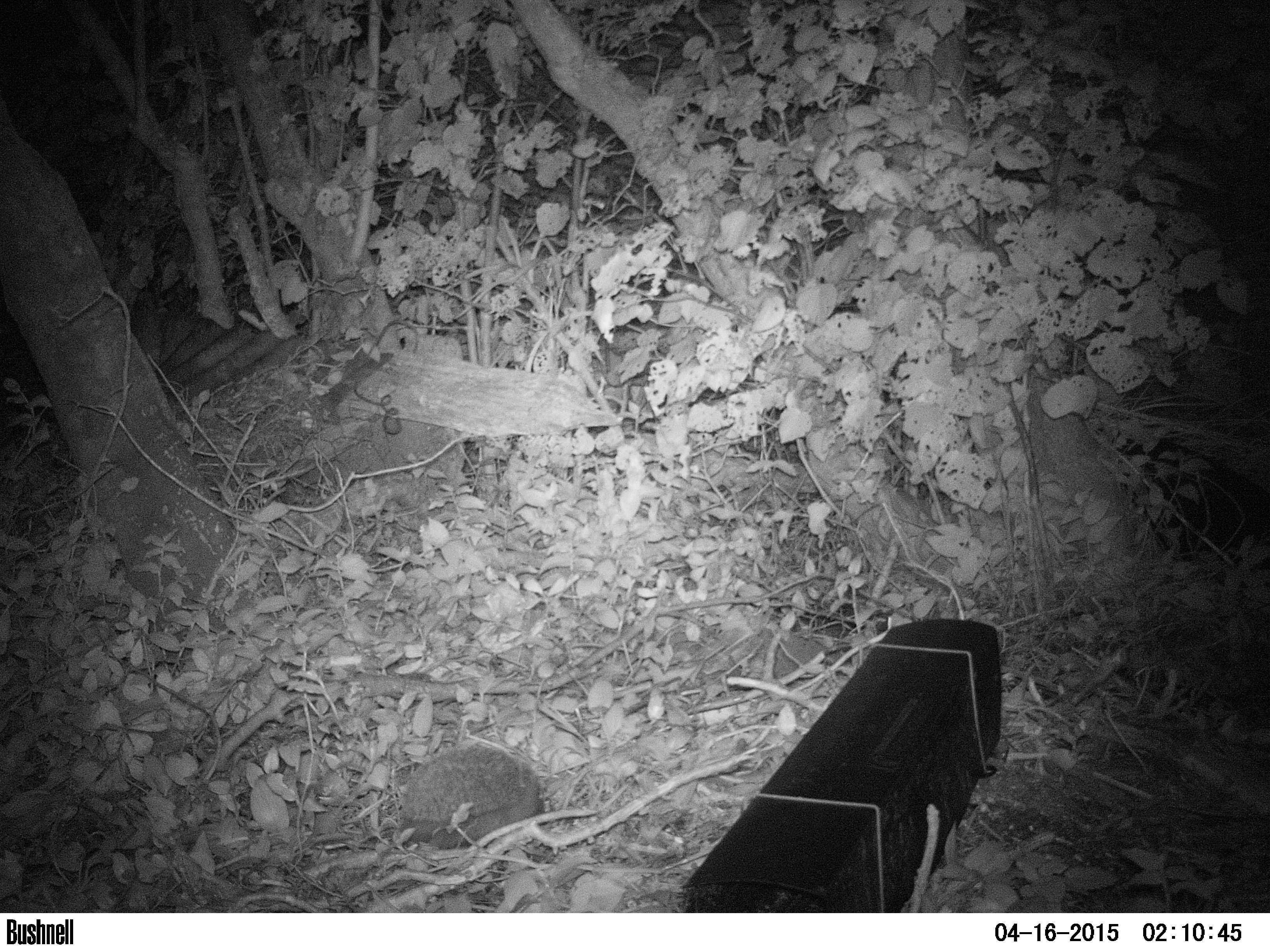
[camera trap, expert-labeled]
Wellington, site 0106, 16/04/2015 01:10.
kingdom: Animalia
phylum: Chordata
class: Mammalia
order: Eulipotyphla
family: Erinaceidae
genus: Erinaceus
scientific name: Erinaceus europaeus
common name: hedgehog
Hedgehog (Erinaceus europaeus).